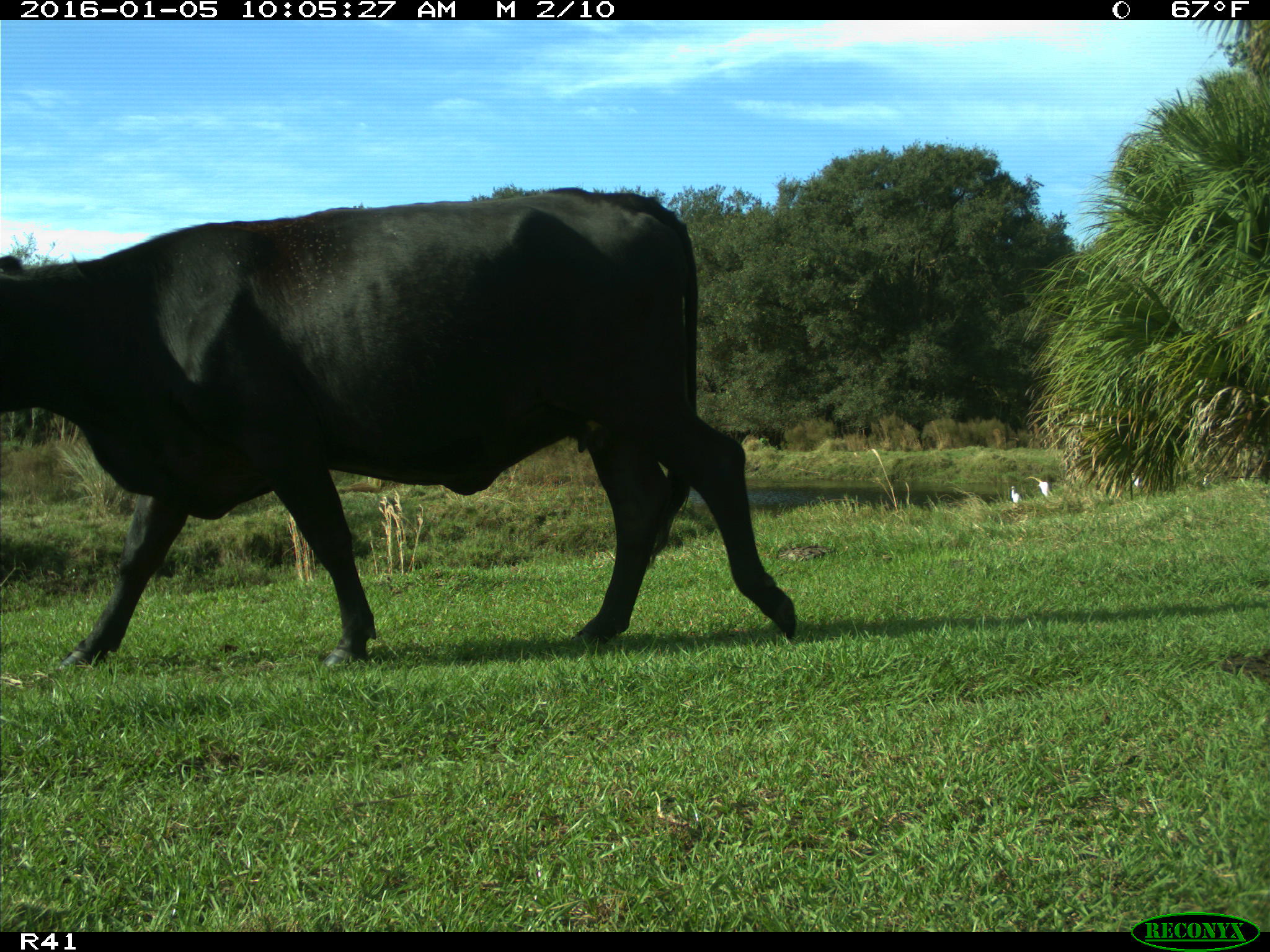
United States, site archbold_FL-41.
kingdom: Animalia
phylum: Chordata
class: Mammalia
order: Artiodactyla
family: Bovidae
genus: Bos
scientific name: Bos taurus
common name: domestic cow